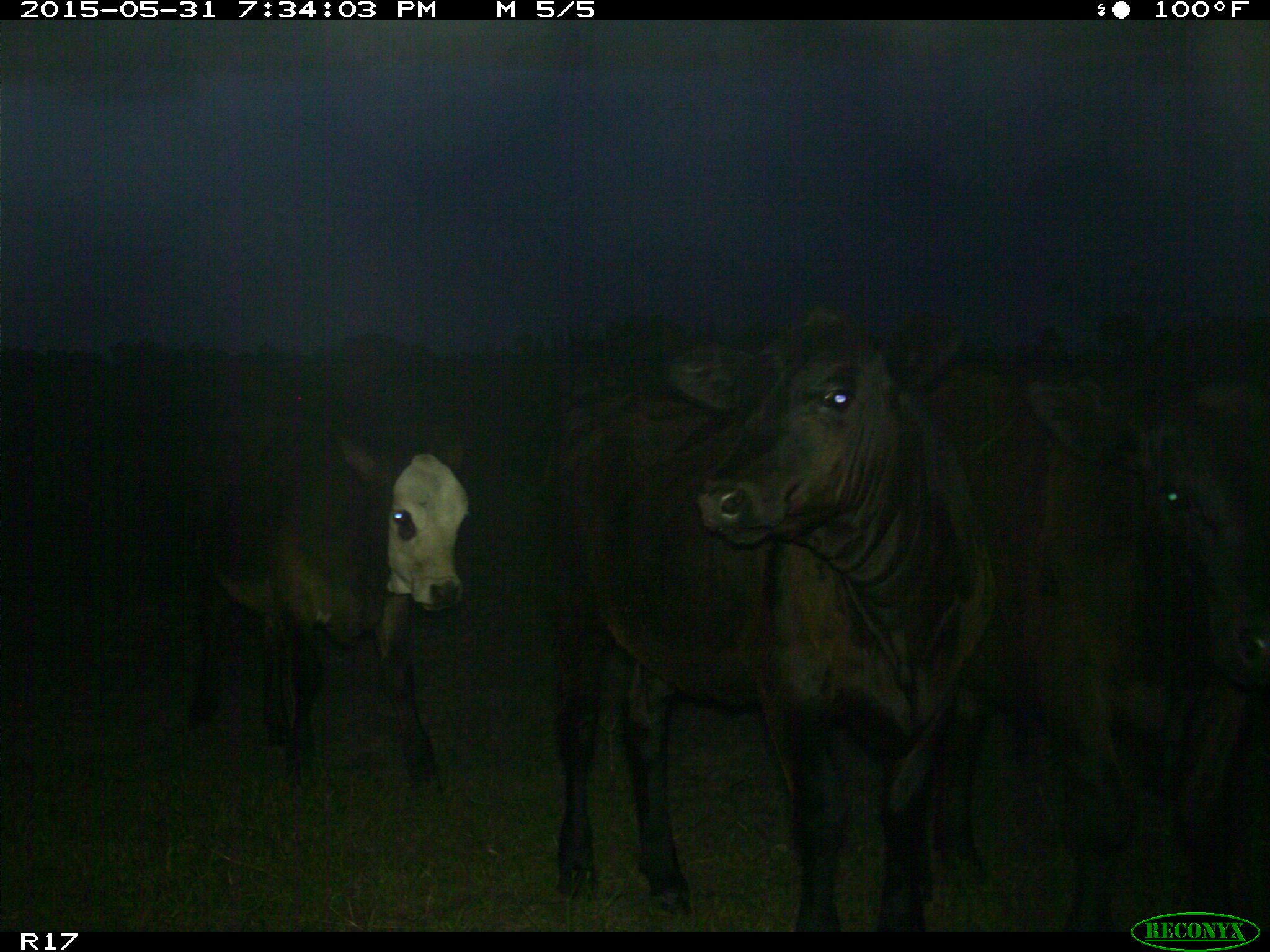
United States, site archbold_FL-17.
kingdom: Animalia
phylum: Chordata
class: Mammalia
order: Artiodactyla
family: Bovidae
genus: Bos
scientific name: Bos taurus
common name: domestic cow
Bos taurus (domestic cow).